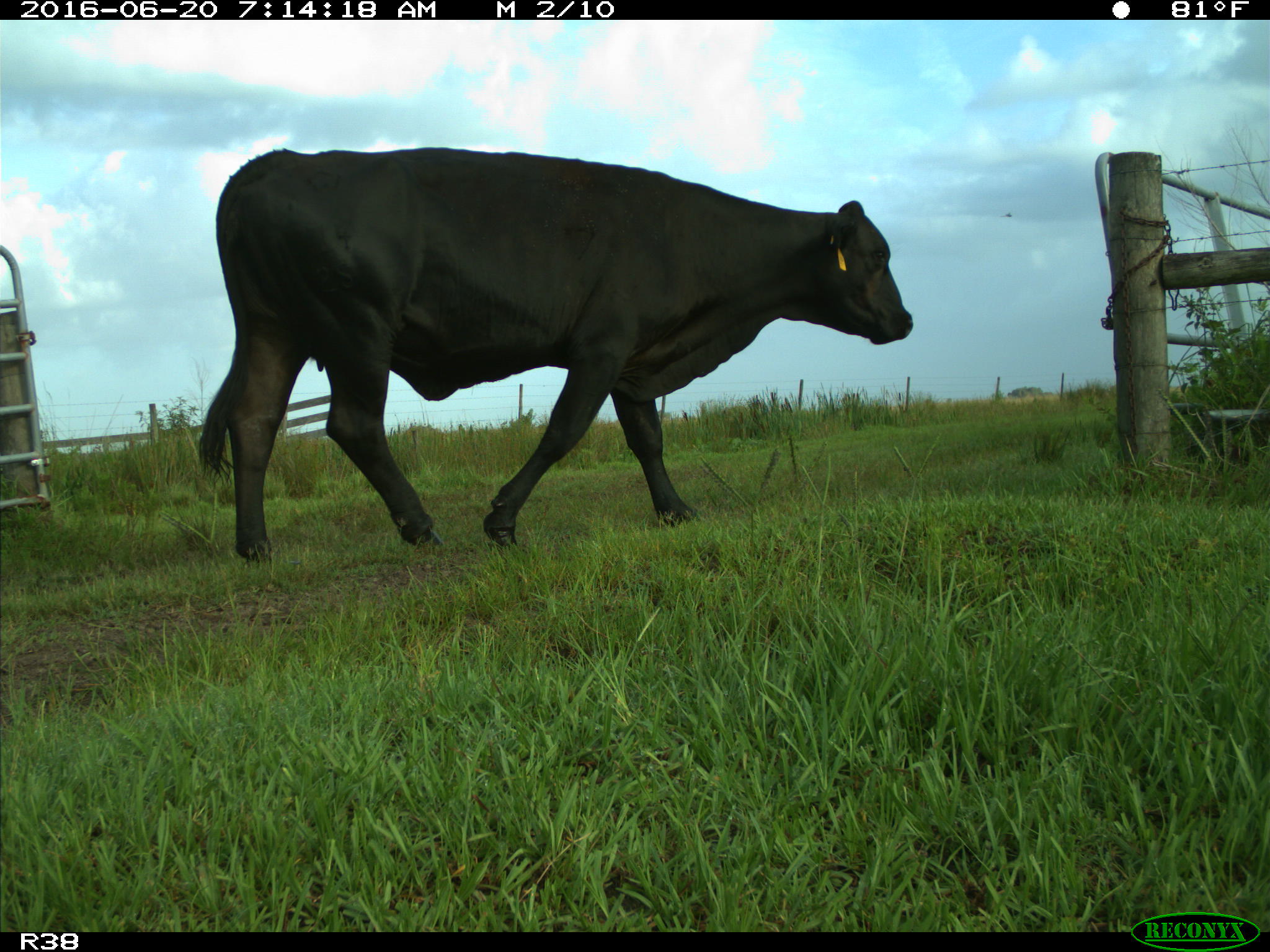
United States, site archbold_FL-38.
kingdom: Animalia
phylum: Chordata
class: Mammalia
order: Artiodactyla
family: Bovidae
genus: Bos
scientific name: Bos taurus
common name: domestic cow